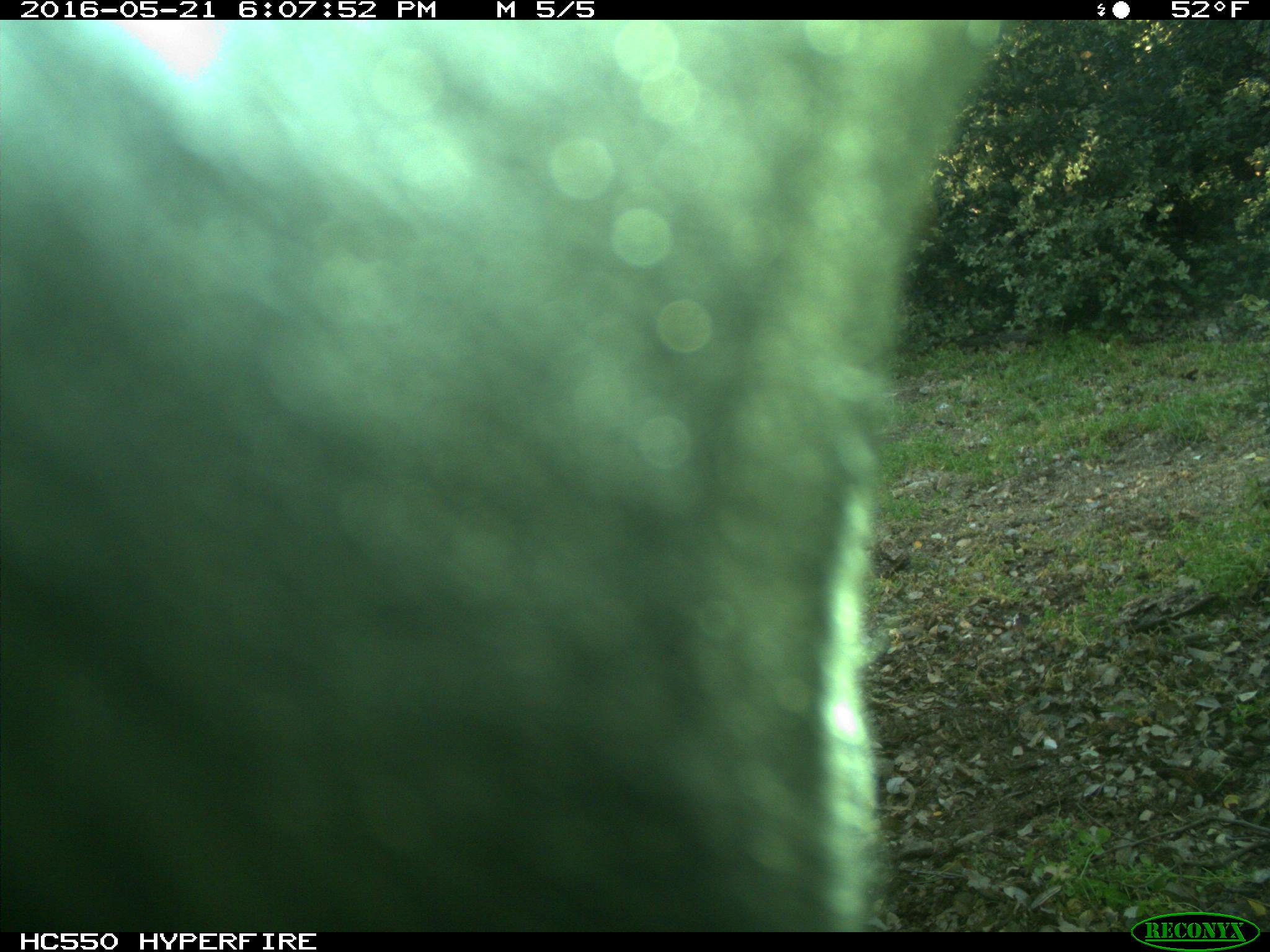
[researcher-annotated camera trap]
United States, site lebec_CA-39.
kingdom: Animalia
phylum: Chordata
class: Mammalia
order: Artiodactyla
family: Bovidae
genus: Bos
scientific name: Bos taurus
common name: domestic cow